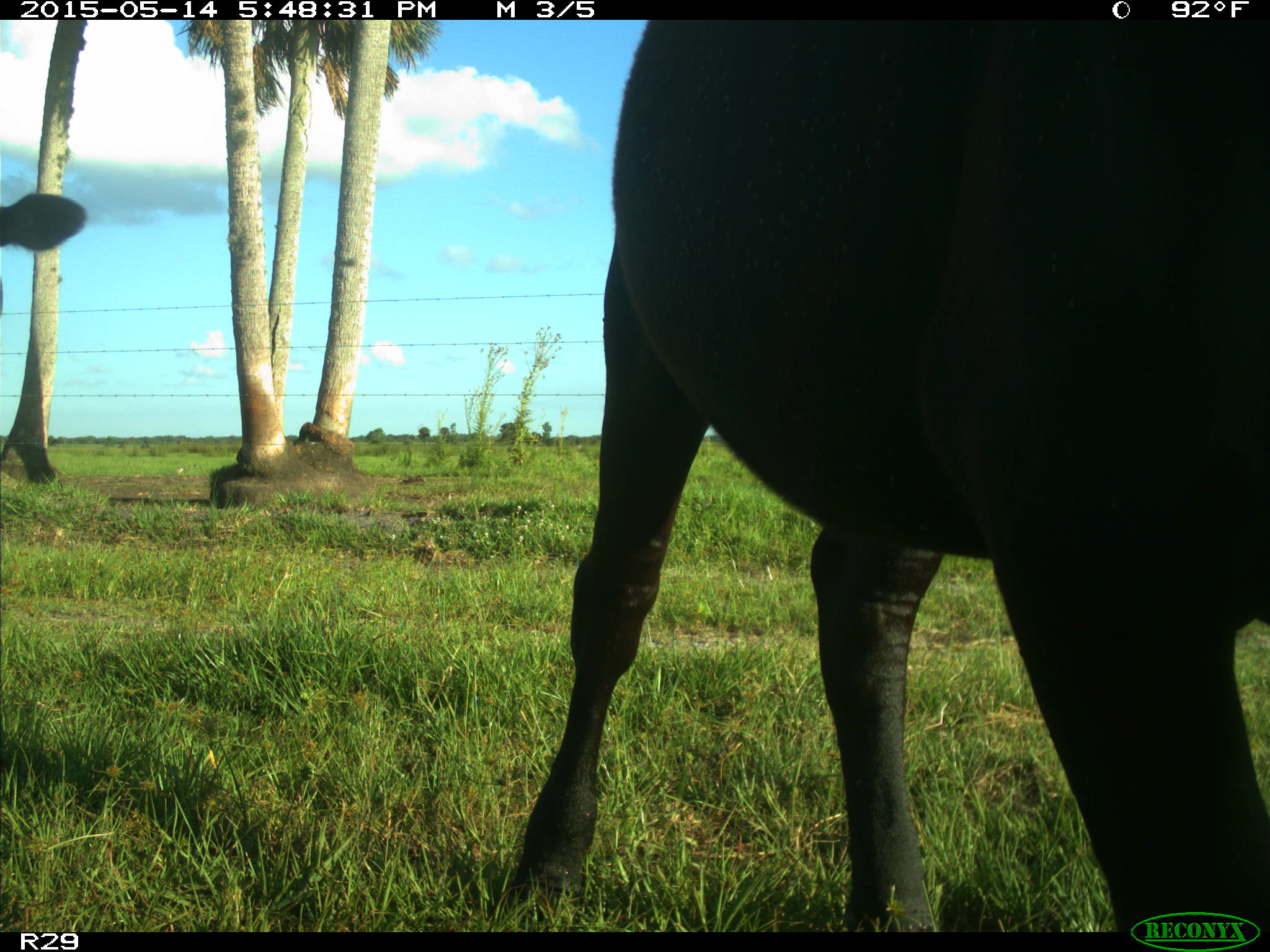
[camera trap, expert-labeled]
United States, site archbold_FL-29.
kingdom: Animalia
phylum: Chordata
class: Mammalia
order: Artiodactyla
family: Bovidae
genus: Bos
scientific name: Bos taurus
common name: domestic cow